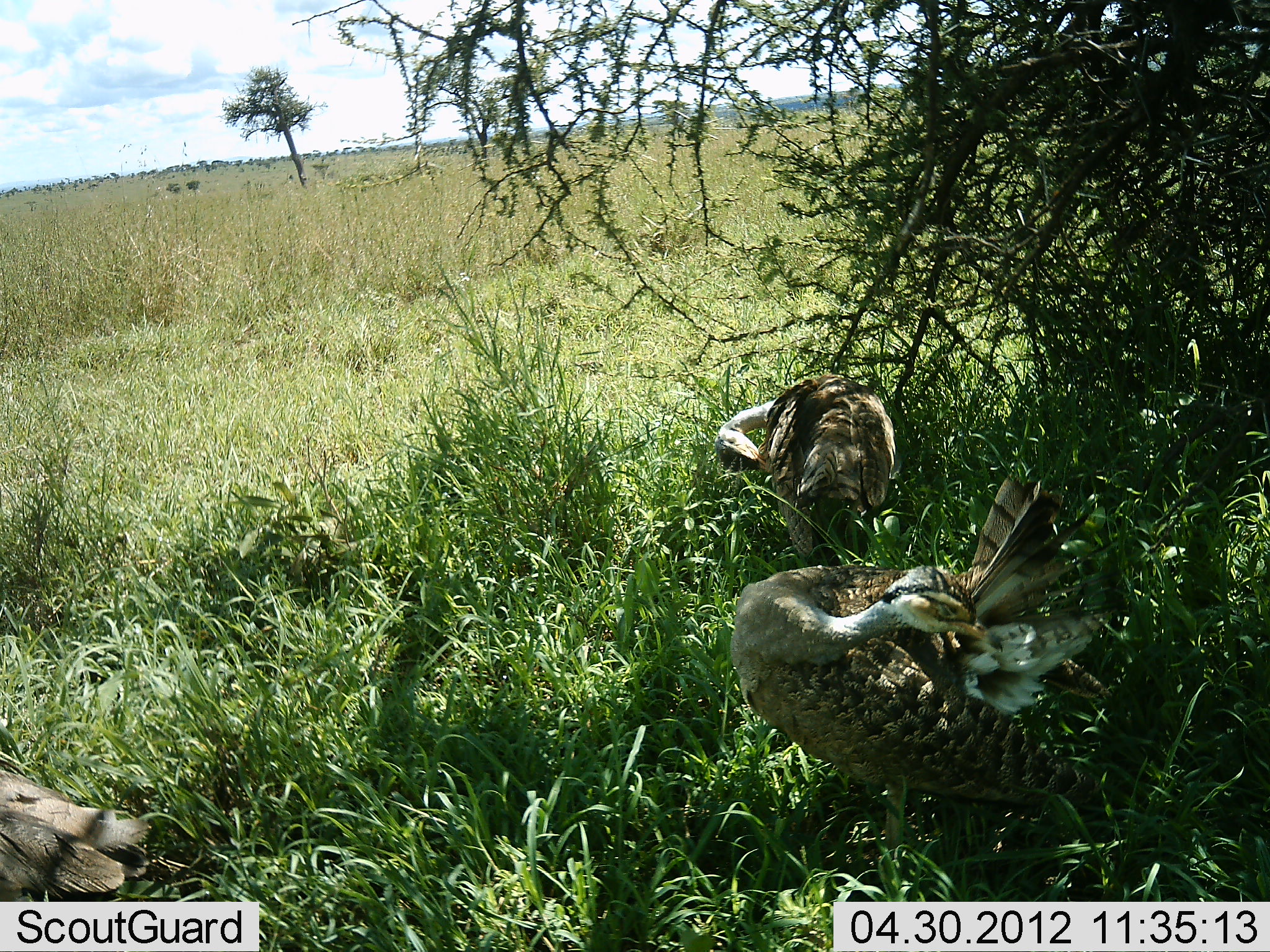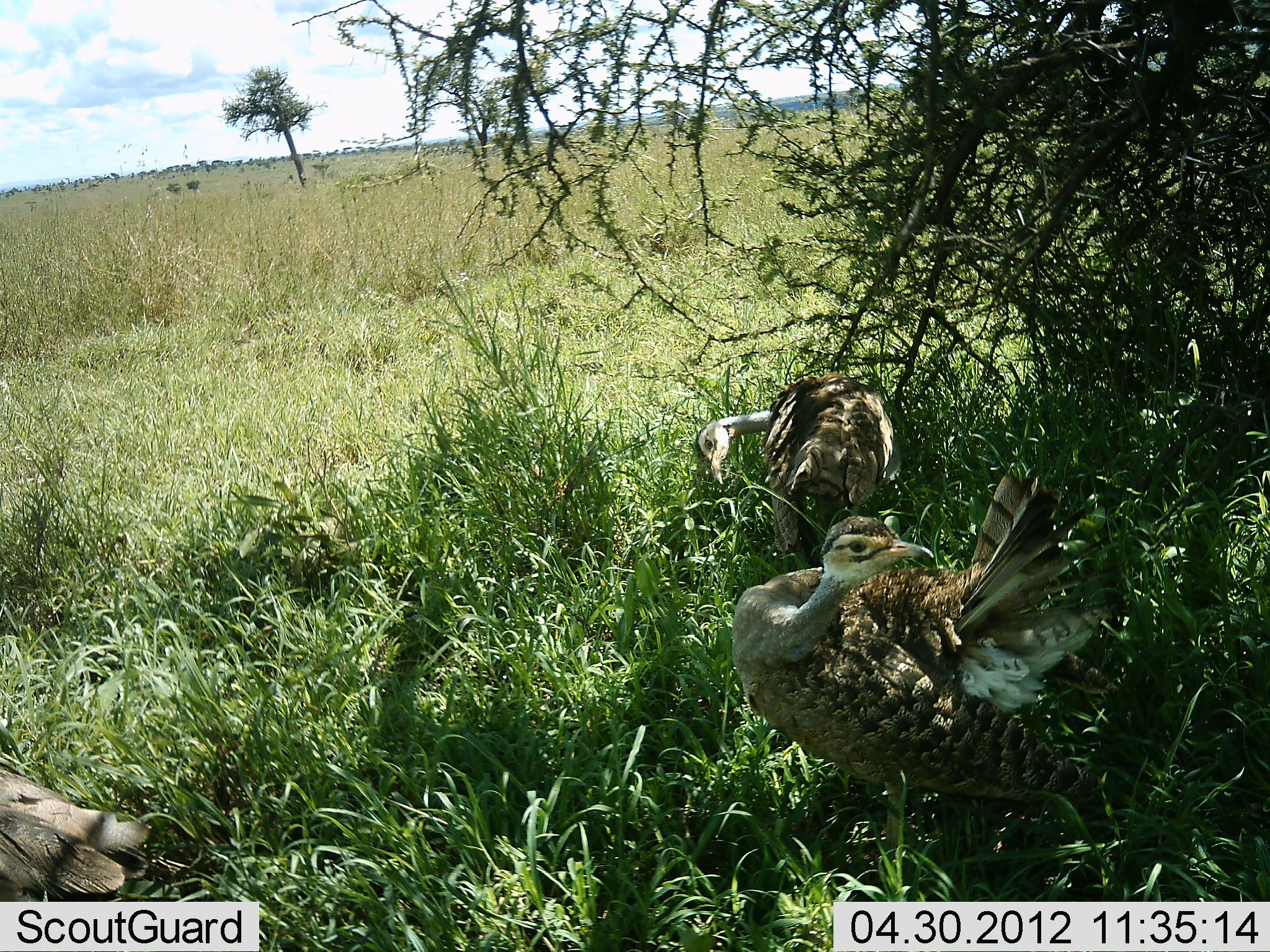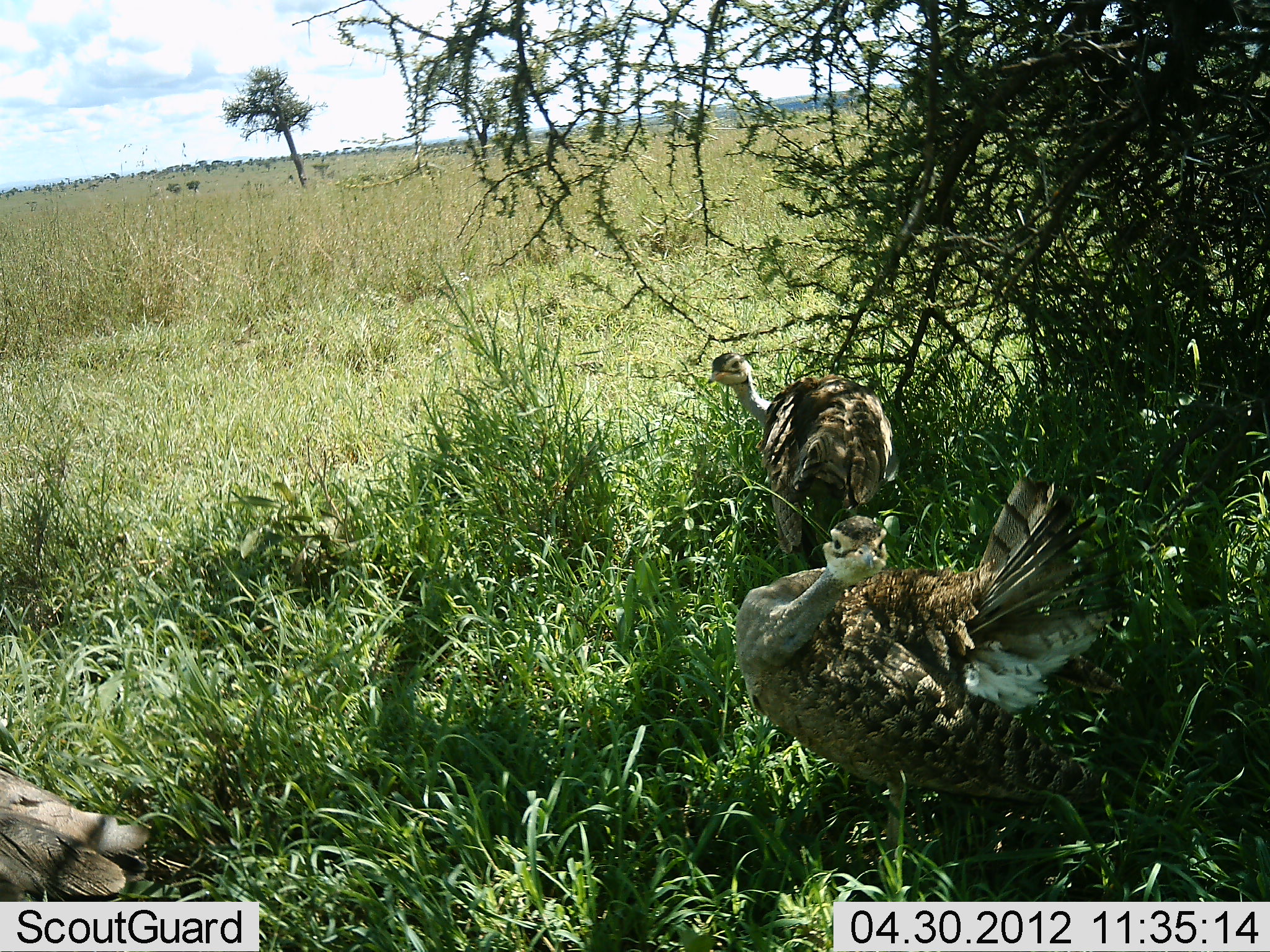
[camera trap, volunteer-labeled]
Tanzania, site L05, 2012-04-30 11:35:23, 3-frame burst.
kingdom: Animalia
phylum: Chordata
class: Aves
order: Otidiformes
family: Otididae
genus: Ardeotis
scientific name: Ardeotis kori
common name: kori bustard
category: koribustard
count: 3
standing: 75%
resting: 25%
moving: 5%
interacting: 10%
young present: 0%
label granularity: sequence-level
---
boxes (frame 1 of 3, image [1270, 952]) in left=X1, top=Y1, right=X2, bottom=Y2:
animal: left=729, top=474, right=1115, bottom=863; left=713, top=373, right=897, bottom=563; left=0, top=770, right=153, bottom=902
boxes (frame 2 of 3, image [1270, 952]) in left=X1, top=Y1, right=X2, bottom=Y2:
animal: left=730, top=466, right=1124, bottom=888; left=695, top=372, right=894, bottom=564; left=0, top=769, right=153, bottom=902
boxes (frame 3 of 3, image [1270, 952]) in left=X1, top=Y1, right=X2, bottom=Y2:
animal: left=734, top=477, right=1133, bottom=901; left=708, top=352, right=894, bottom=569; left=0, top=768, right=149, bottom=901